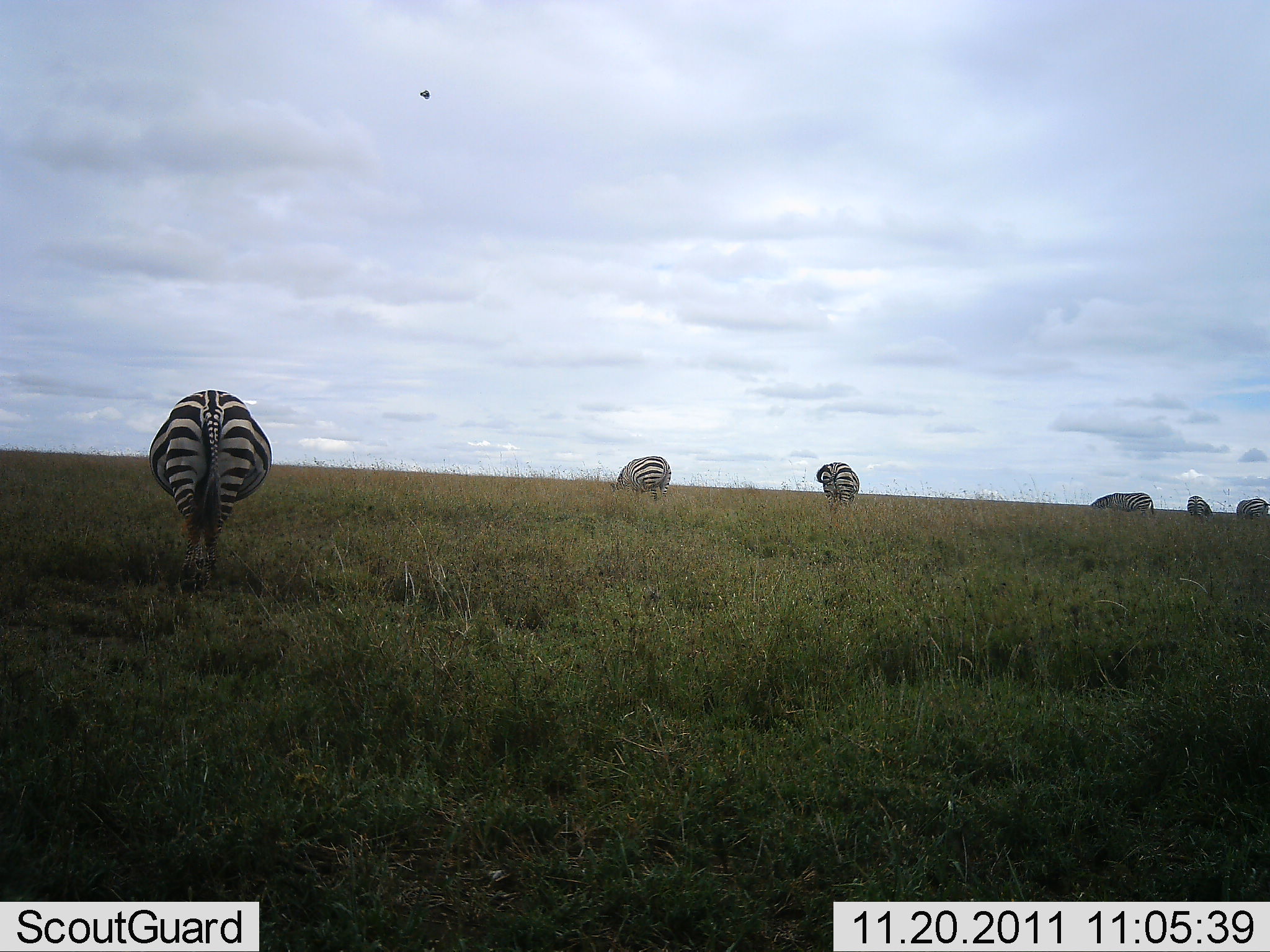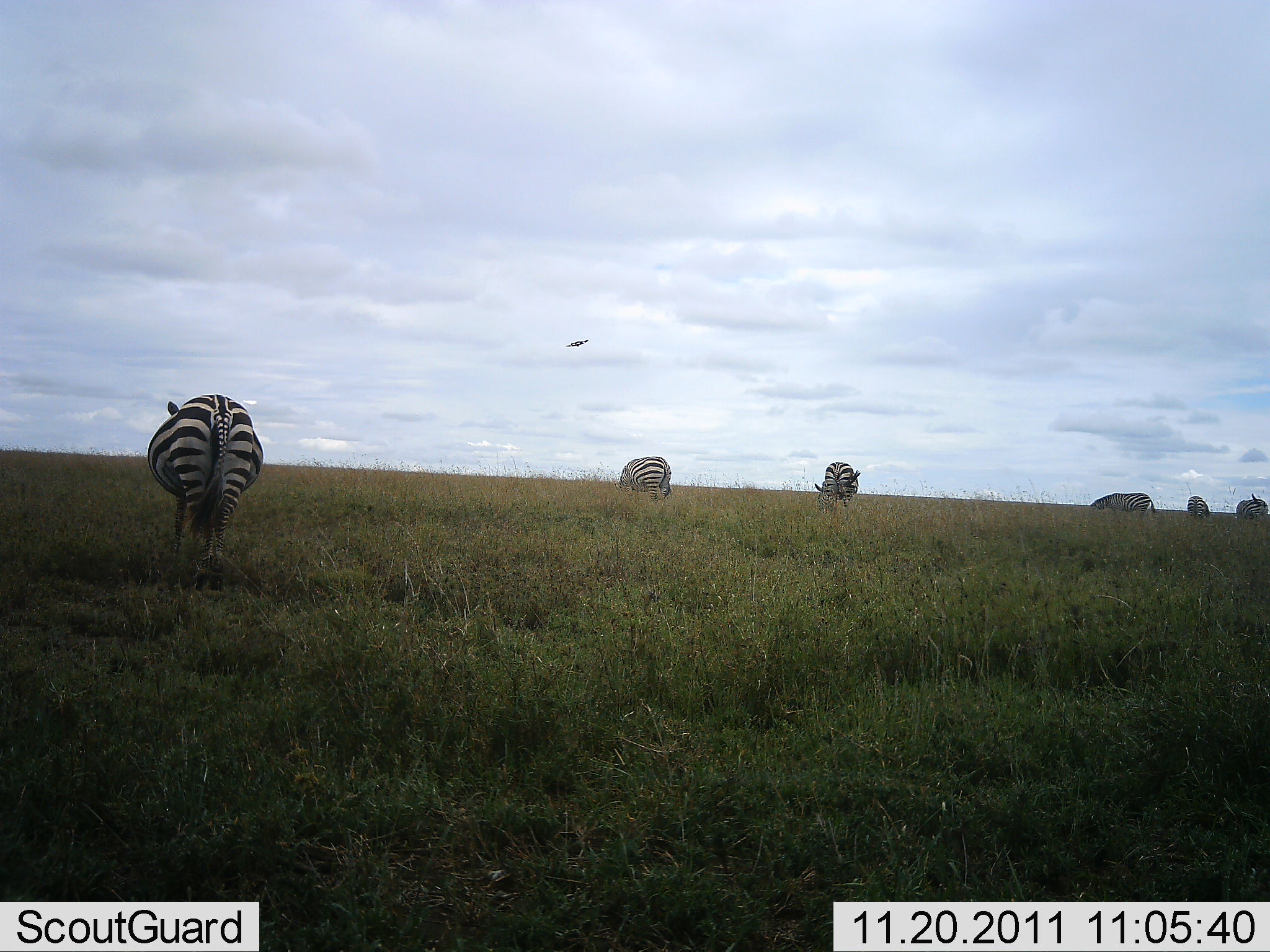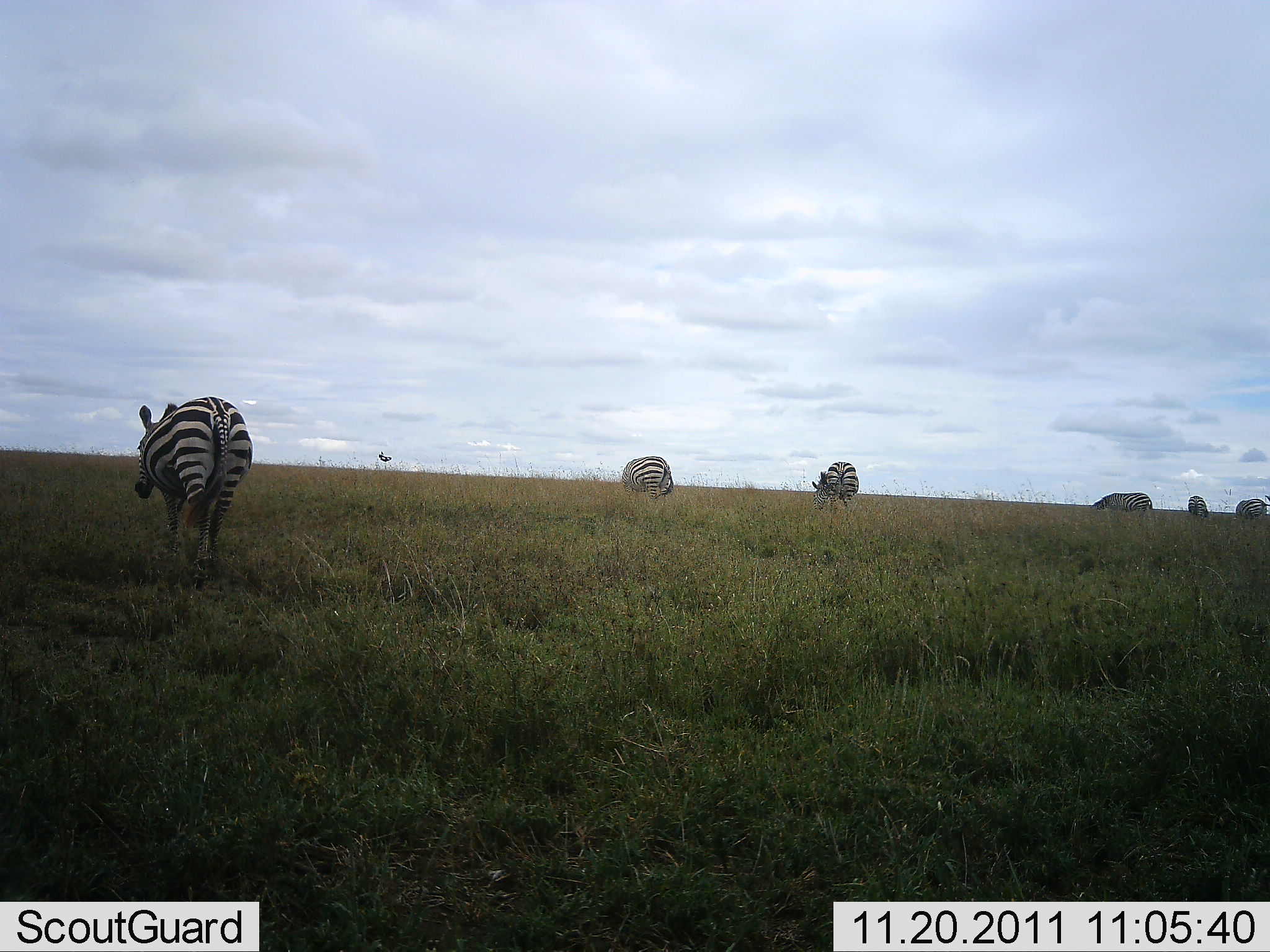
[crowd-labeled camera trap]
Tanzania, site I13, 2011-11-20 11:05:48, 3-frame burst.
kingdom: Animalia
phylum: Chordata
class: Mammalia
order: Perissodactyla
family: Equidae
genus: Equus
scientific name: Equus quagga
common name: plains zebra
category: zebra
Zebra (plains zebra) (Equus quagga), count 6. Behavior (volunteer vote fractions): standing 45%, resting 5%, moving 14%, interacting 0%. Young present (vote fraction): 5%. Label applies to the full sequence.